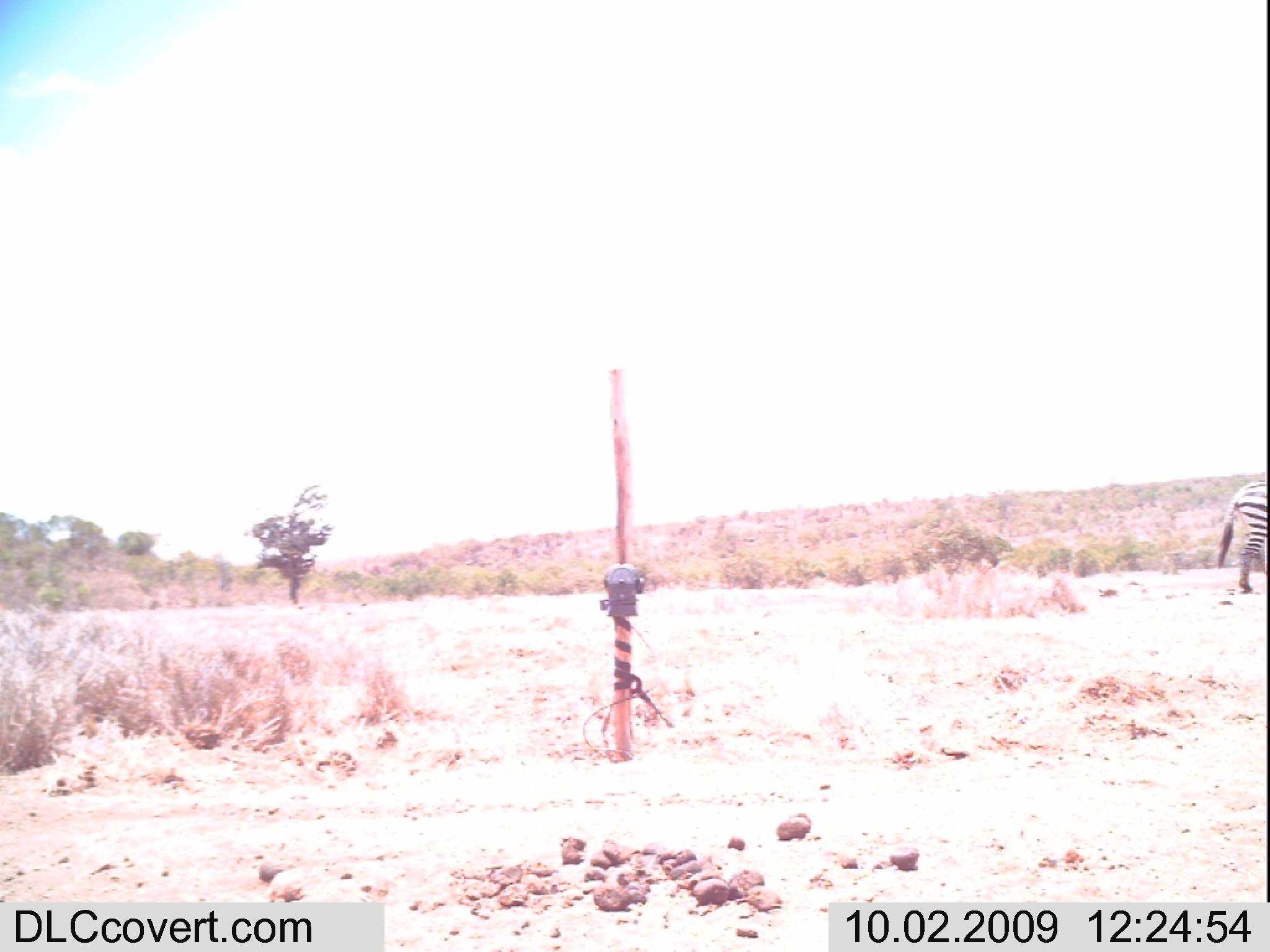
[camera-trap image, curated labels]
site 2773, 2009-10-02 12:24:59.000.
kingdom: Animalia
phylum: Chordata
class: Mammalia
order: Perissodactyla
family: Equidae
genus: Equus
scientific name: Equus quagga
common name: plains zebra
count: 1